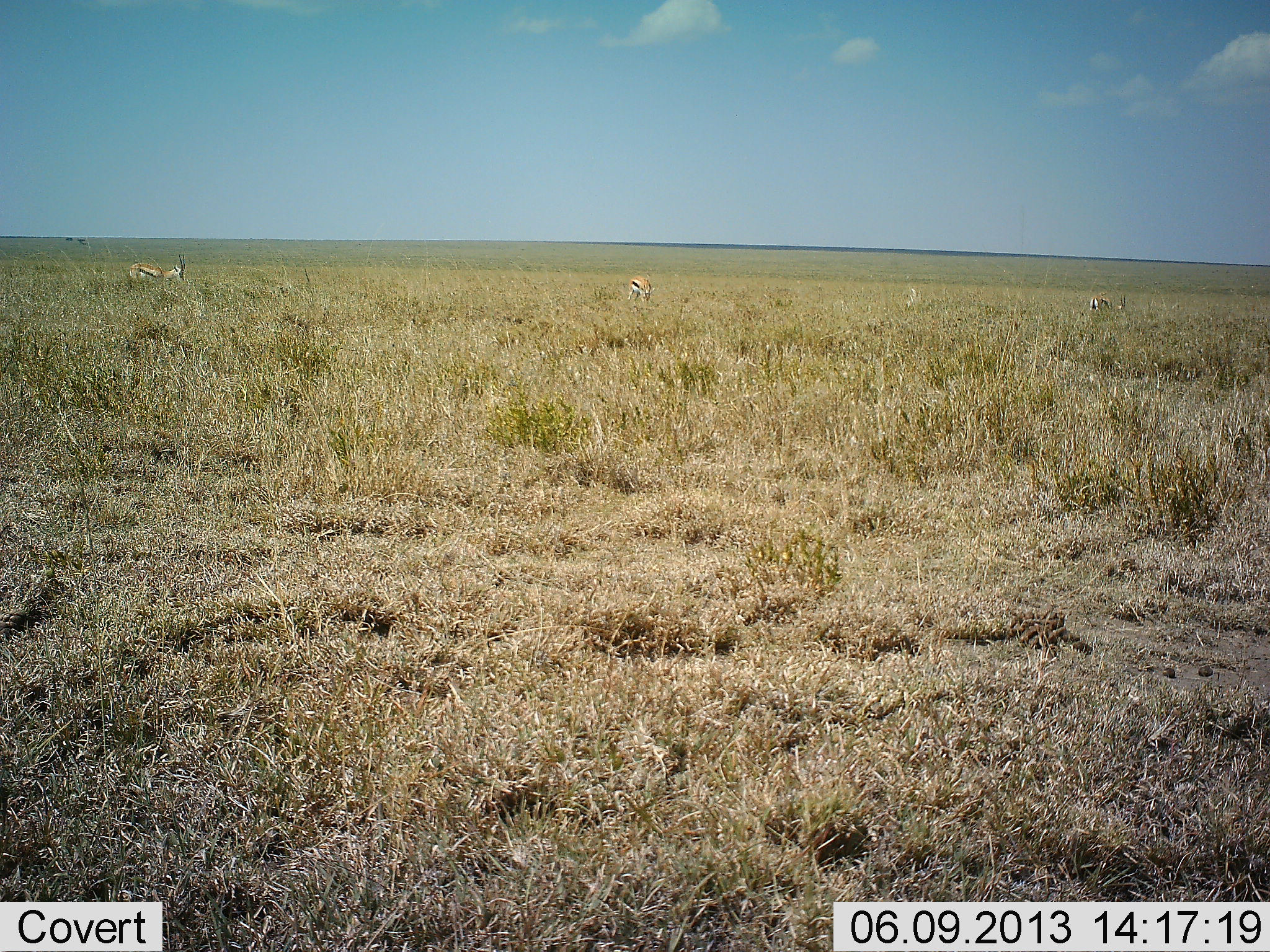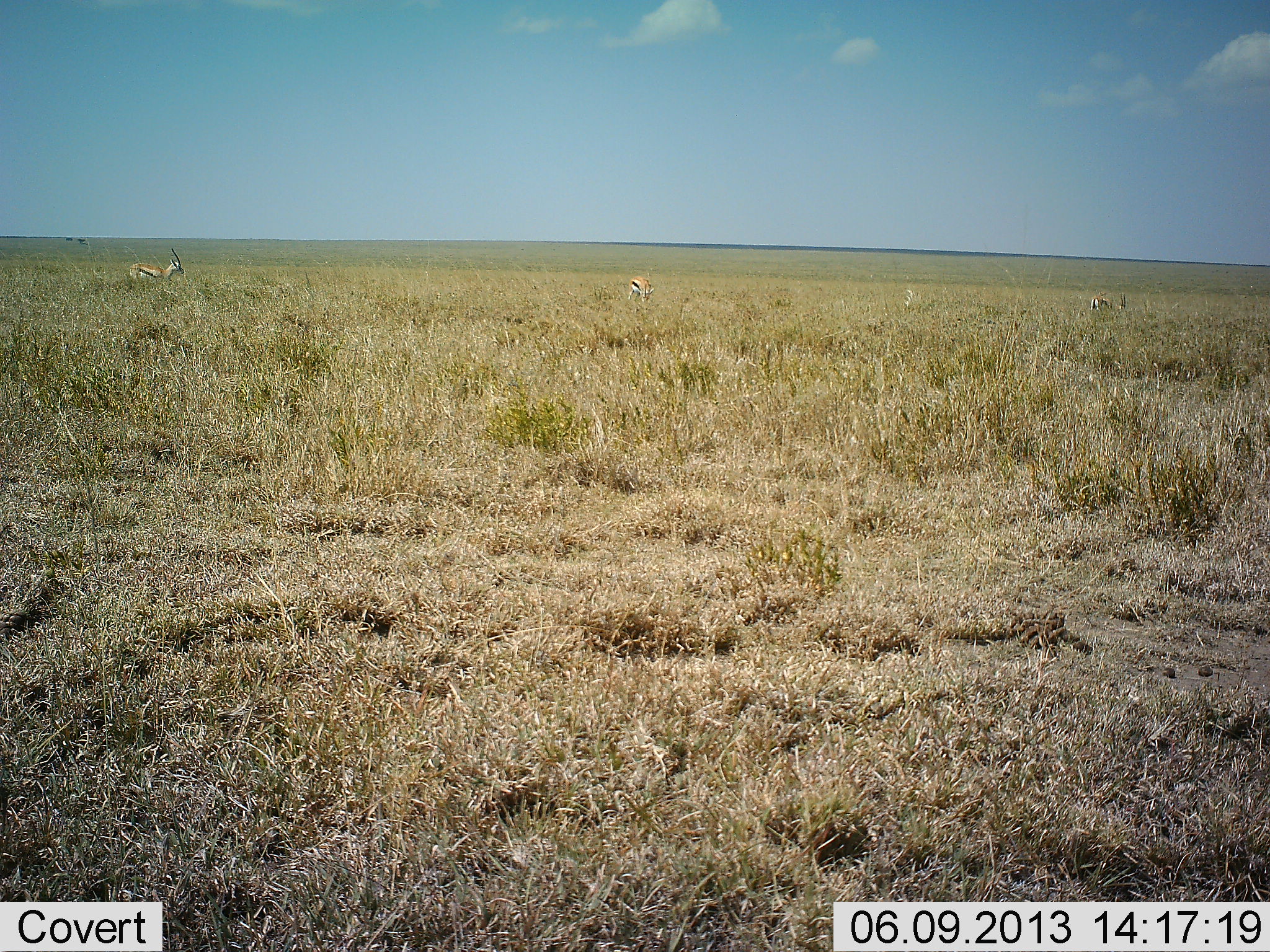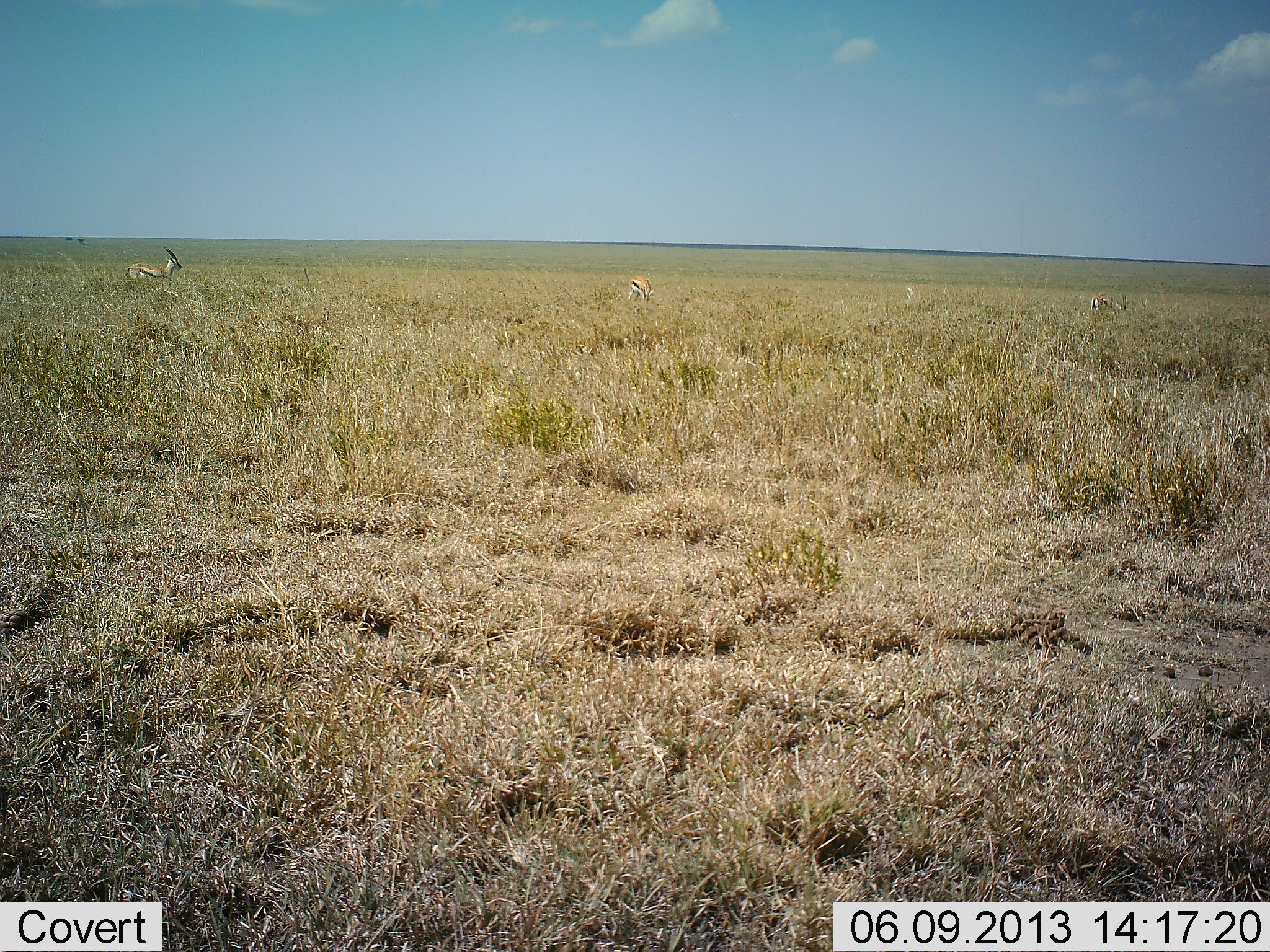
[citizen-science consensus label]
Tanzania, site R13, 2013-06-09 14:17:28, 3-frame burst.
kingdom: Animalia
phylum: Chordata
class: Mammalia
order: Artiodactyla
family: Bovidae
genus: Eudorcas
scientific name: Eudorcas thomsonii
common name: thomson's gazelle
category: gazellethomsons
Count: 3.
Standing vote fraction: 44%.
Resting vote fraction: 0%.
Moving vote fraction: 0%.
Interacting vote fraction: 0%.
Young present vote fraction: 0%.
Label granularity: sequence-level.